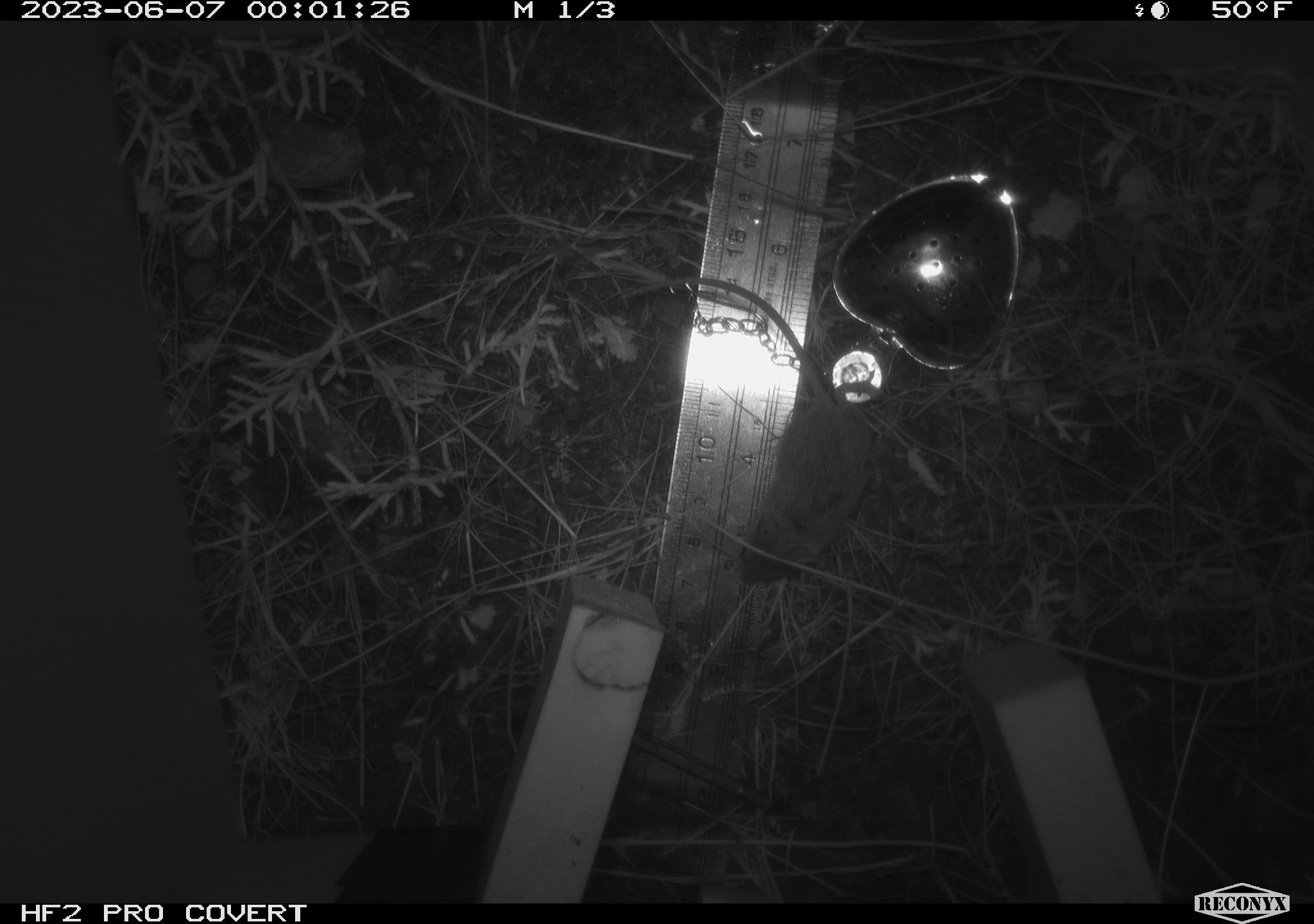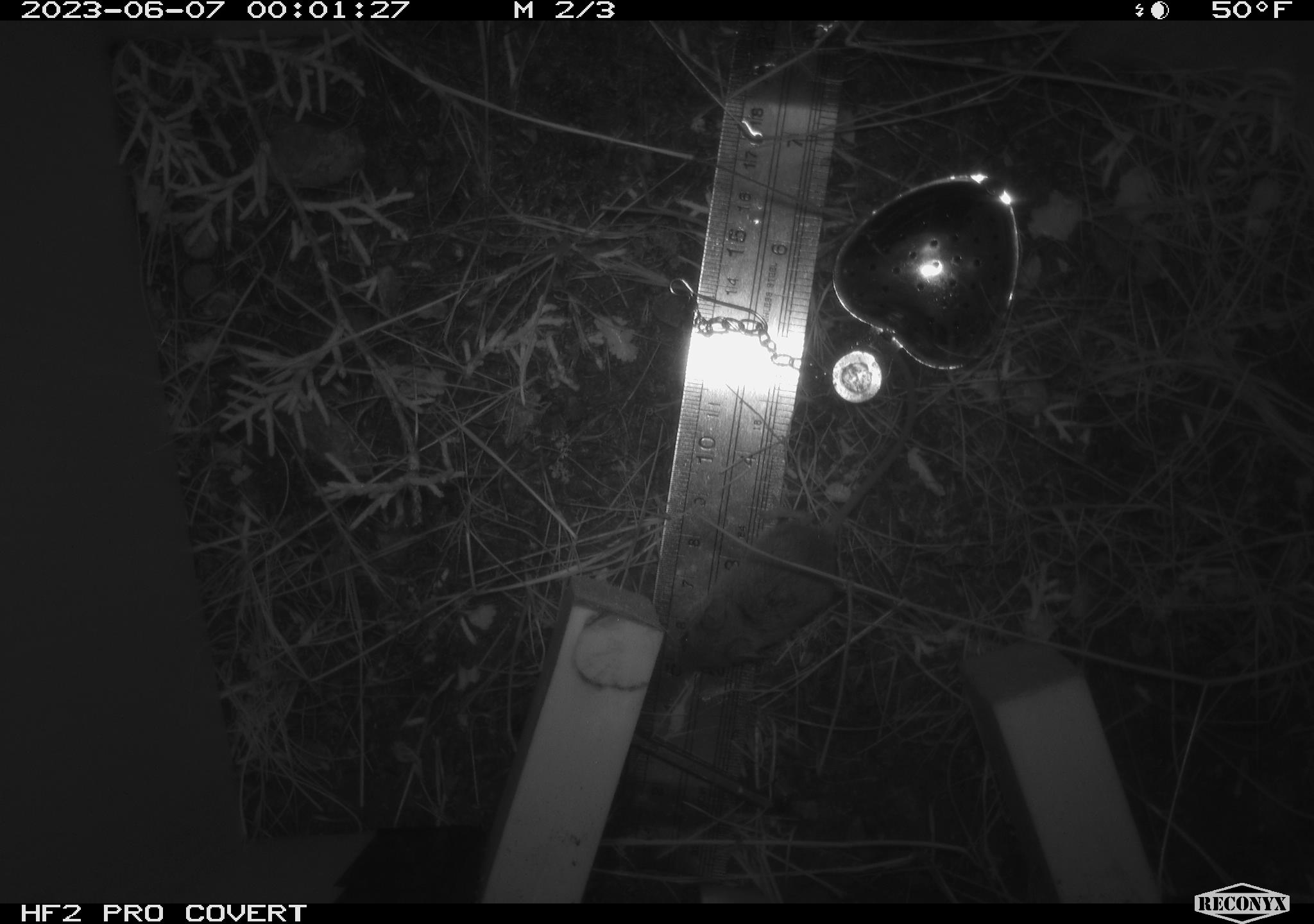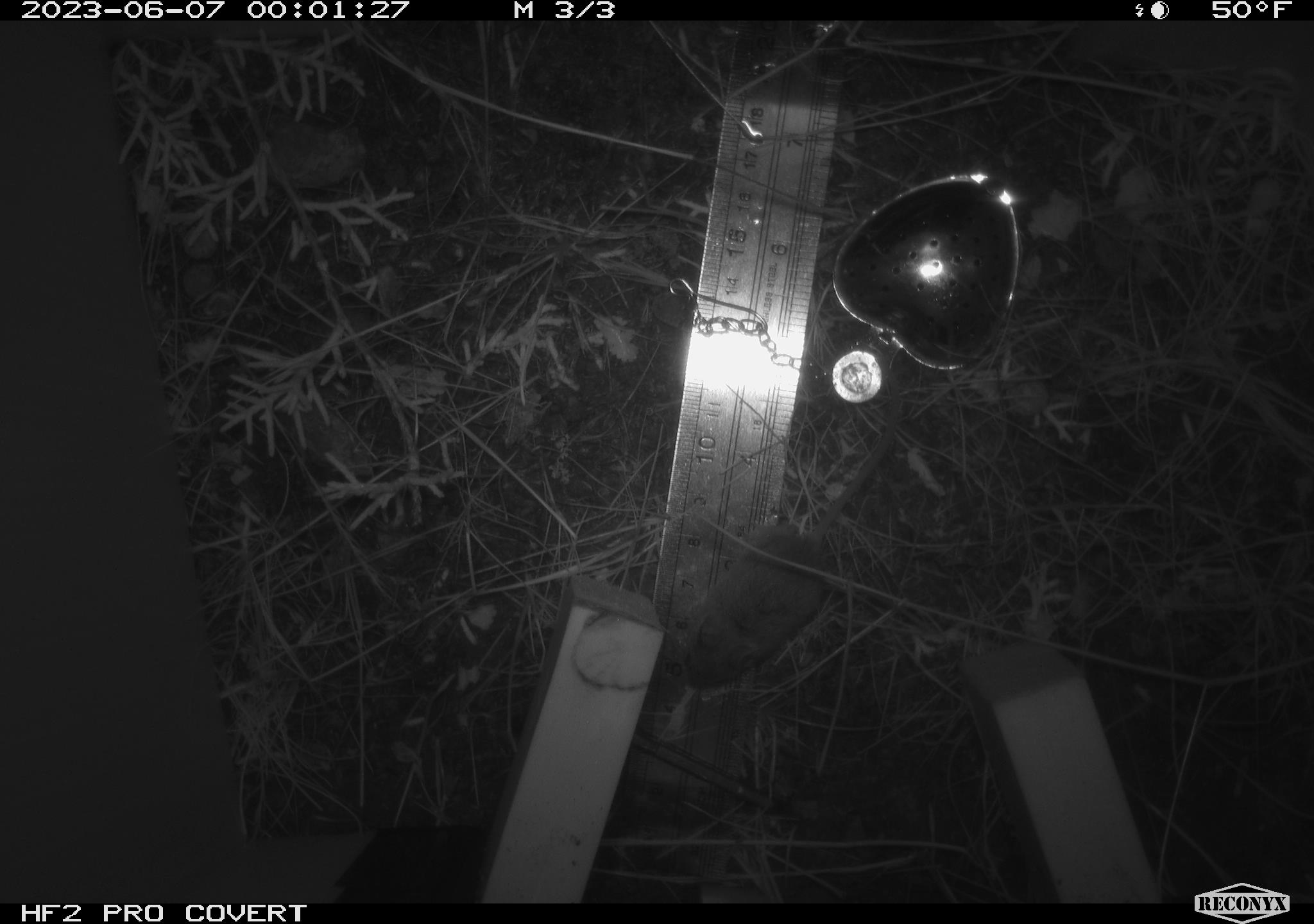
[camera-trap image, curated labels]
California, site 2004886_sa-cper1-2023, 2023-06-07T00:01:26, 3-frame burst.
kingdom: Animalia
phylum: Chordata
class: Mammalia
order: Rodentia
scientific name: Rodentia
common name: mouse species